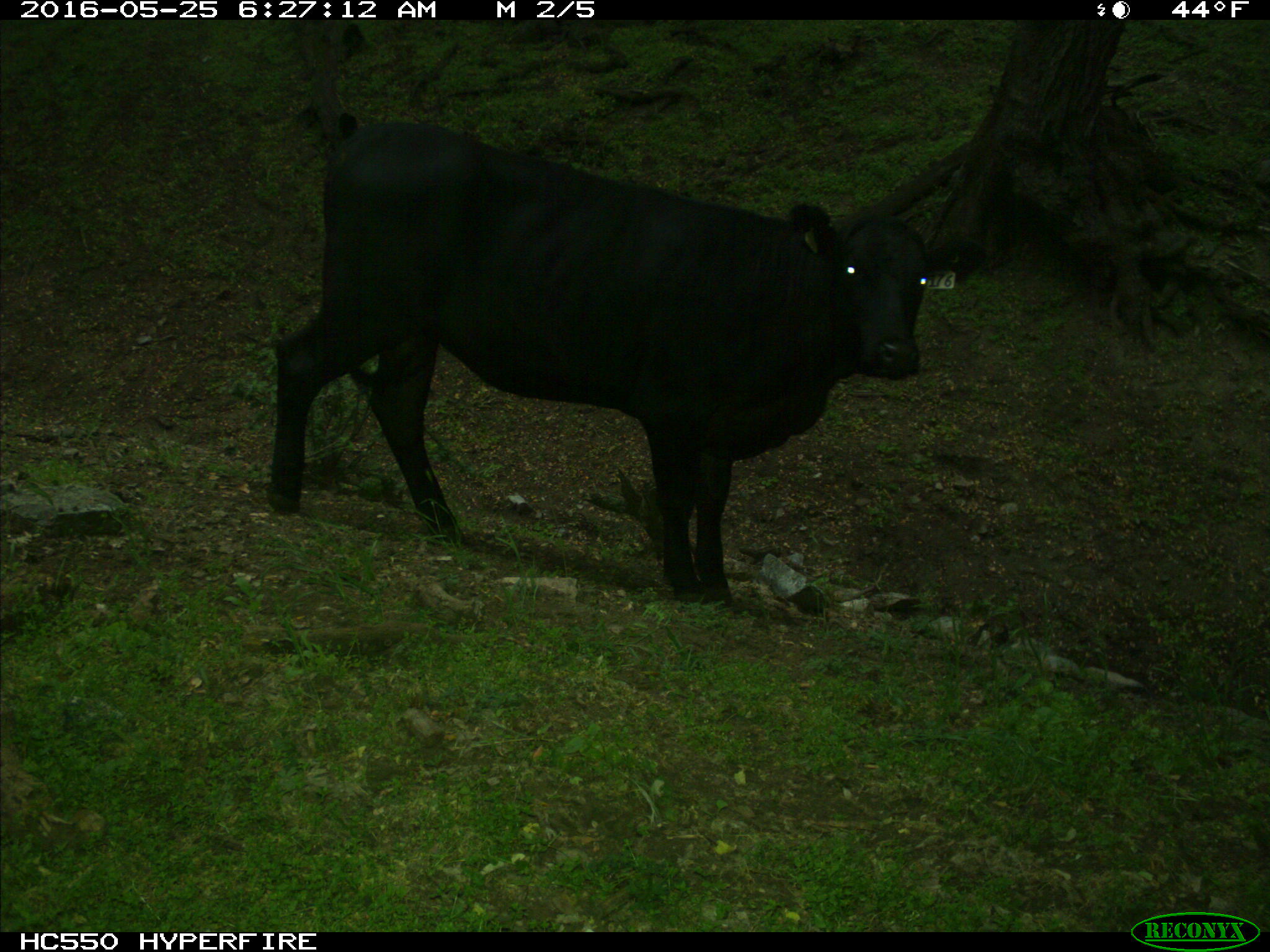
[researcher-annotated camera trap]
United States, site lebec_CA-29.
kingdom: Animalia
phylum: Chordata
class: Mammalia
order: Artiodactyla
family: Bovidae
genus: Bos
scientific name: Bos taurus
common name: domestic cow